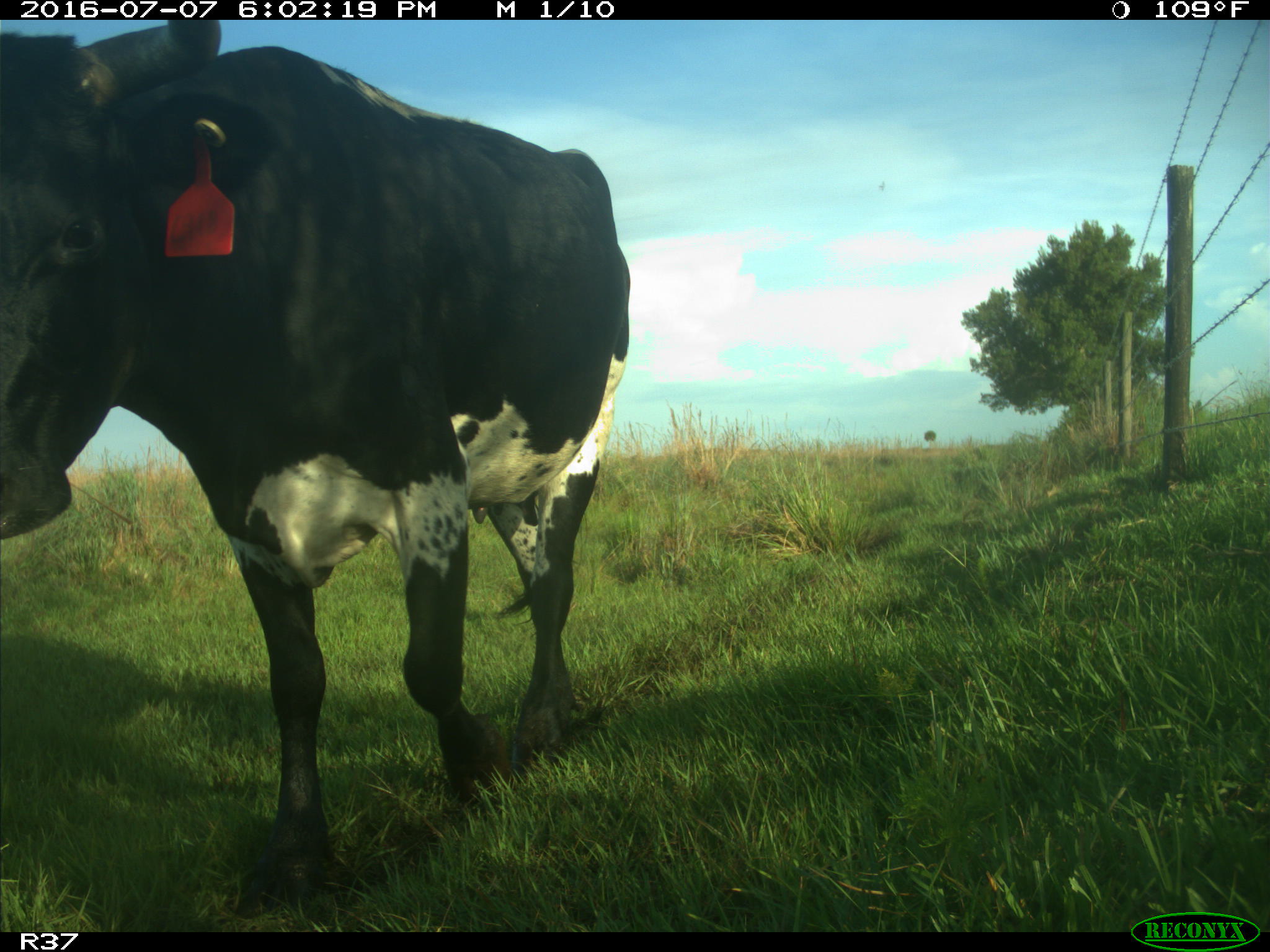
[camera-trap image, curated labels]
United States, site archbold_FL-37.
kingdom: Animalia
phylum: Chordata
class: Mammalia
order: Artiodactyla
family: Bovidae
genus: Bos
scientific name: Bos taurus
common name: domestic cow